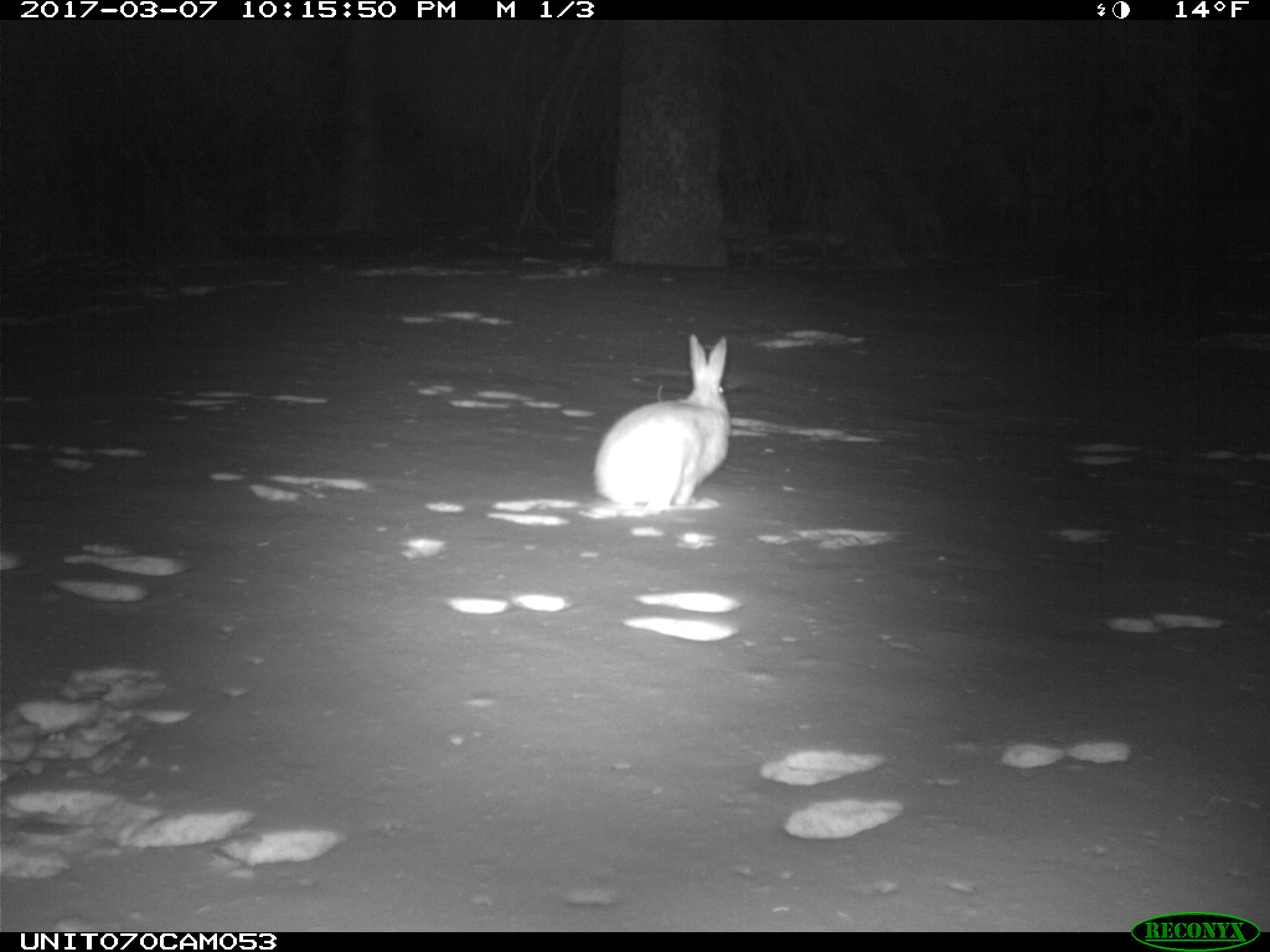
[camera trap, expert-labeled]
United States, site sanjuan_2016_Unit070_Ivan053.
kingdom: Animalia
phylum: Chordata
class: Mammalia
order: Lagomorpha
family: Leporidae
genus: Lepus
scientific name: Lepus americanus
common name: snowshoe hare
Lepus americanus (snowshoe hare).